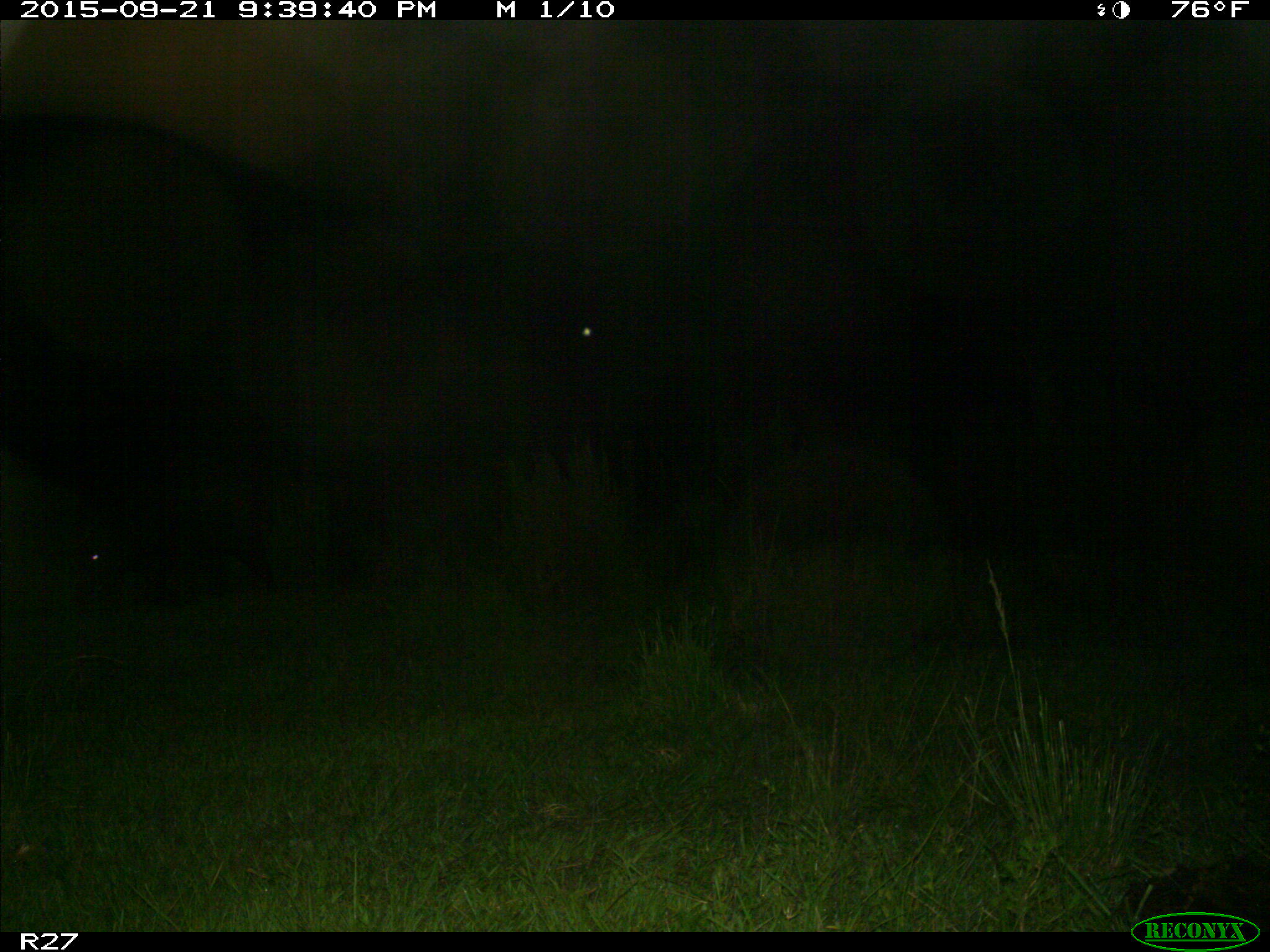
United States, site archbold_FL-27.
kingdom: Animalia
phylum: Chordata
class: Mammalia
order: Artiodactyla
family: Suidae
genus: Sus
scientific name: Sus scrofa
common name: wild boar